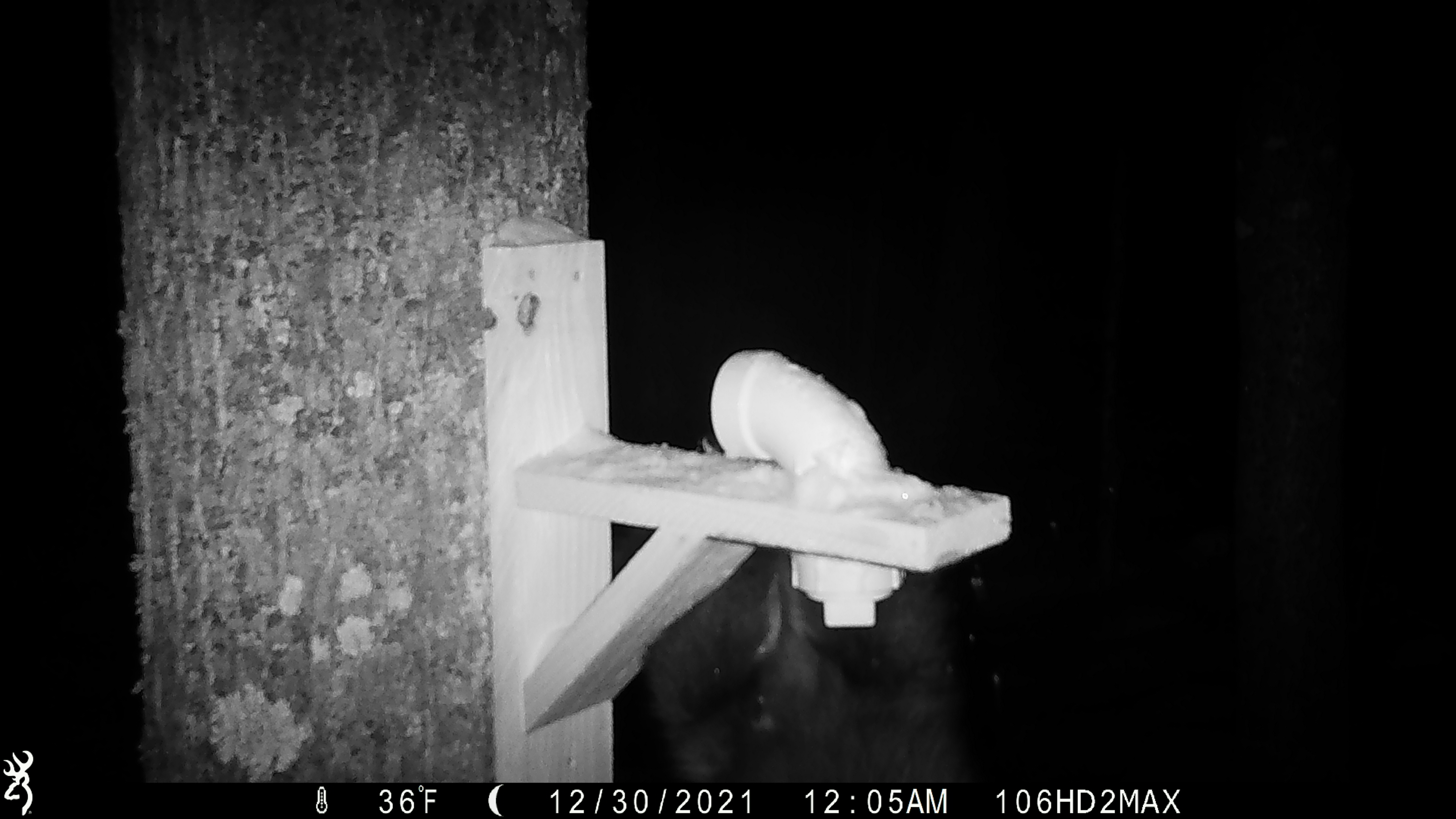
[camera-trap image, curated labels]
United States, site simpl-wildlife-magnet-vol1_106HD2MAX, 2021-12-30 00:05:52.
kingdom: Animalia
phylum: Chordata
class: Mammalia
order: Carnivora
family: Mustelidae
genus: Pekania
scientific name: Pekania pennanti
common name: fisher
Fisher (Pekania pennanti).